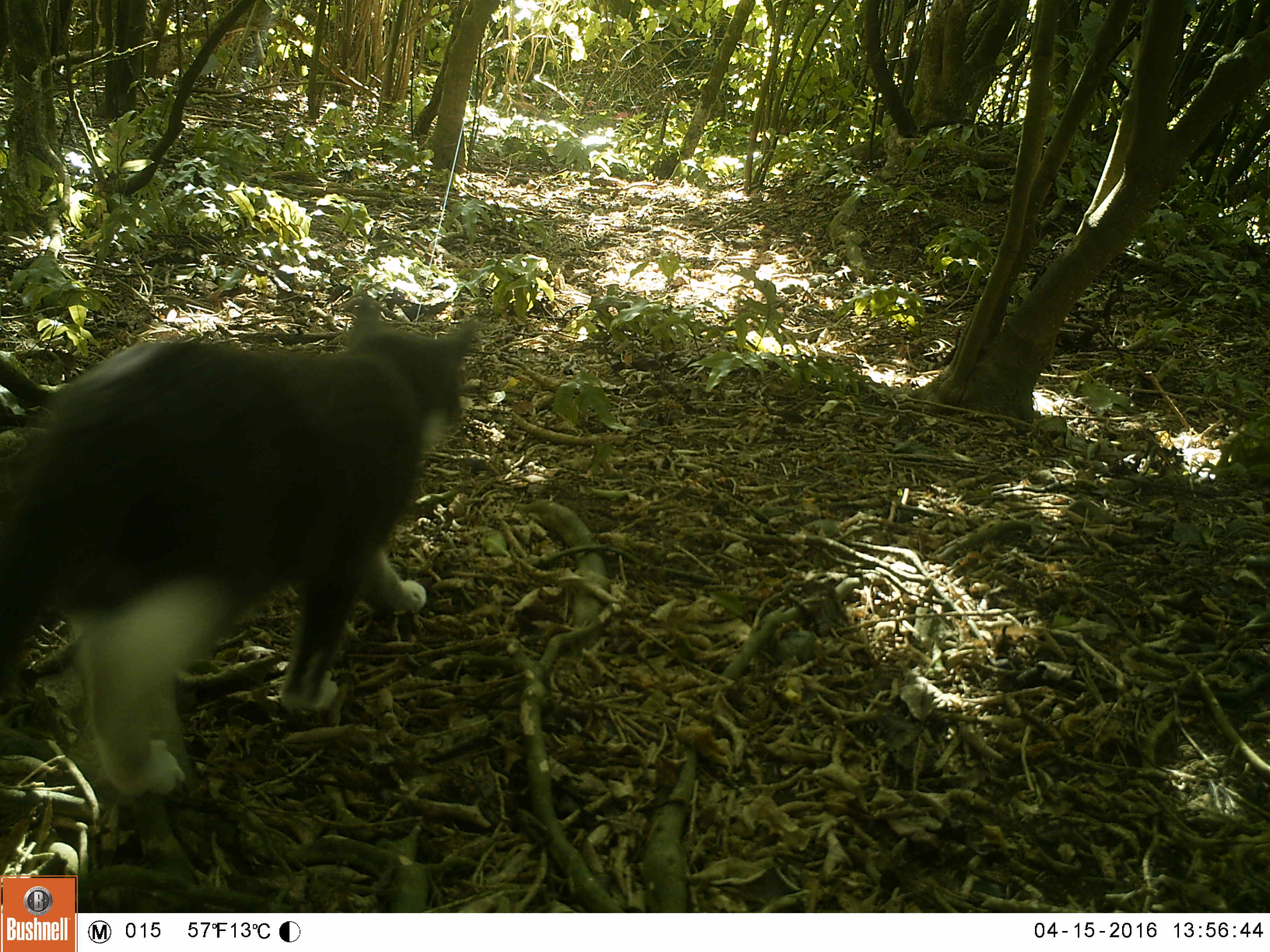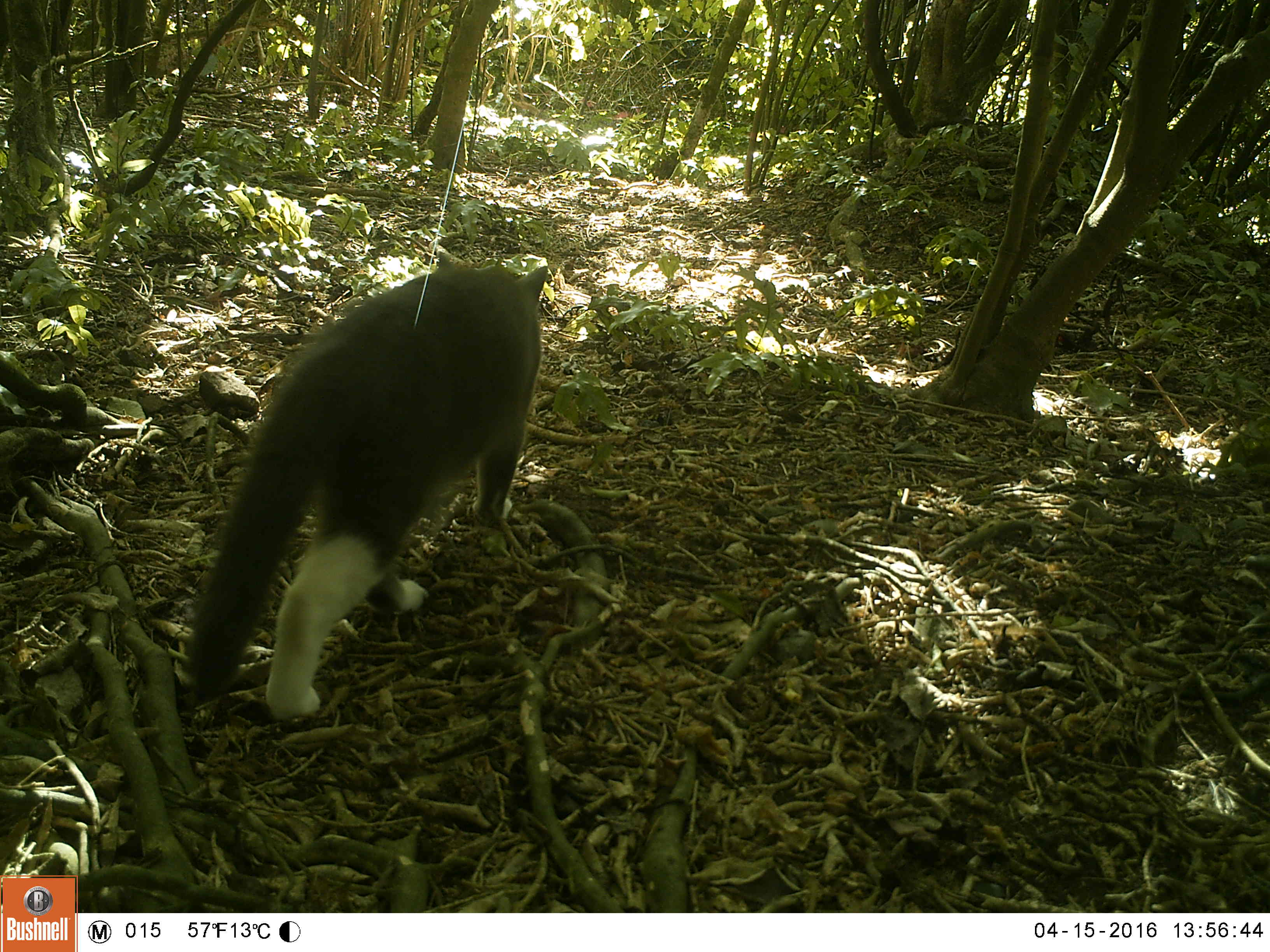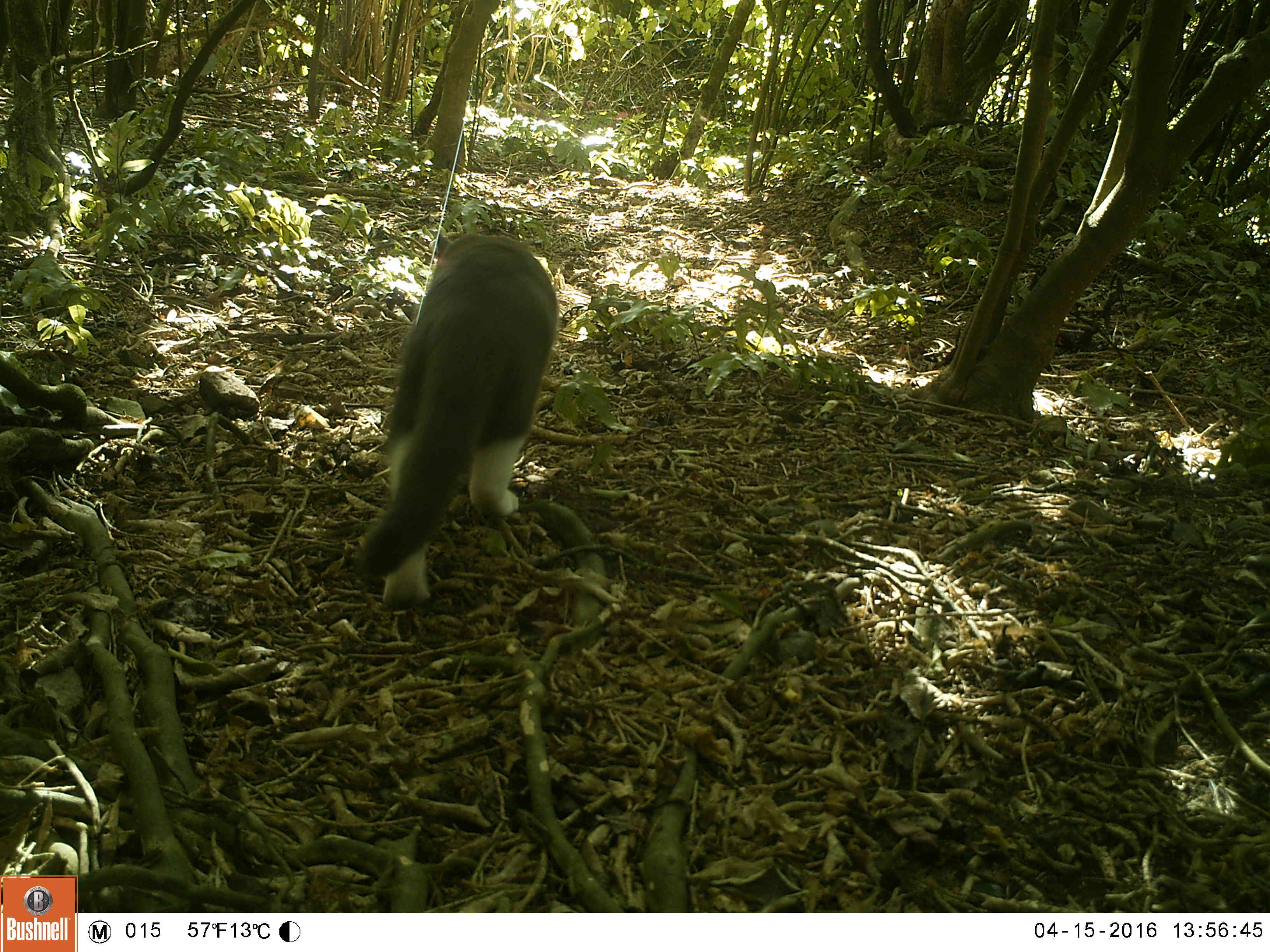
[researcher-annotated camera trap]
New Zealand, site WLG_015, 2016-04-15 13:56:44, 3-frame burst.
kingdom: Animalia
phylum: Chordata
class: Mammalia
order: Carnivora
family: Felidae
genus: Felis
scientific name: Felis catus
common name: domestic cat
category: cat